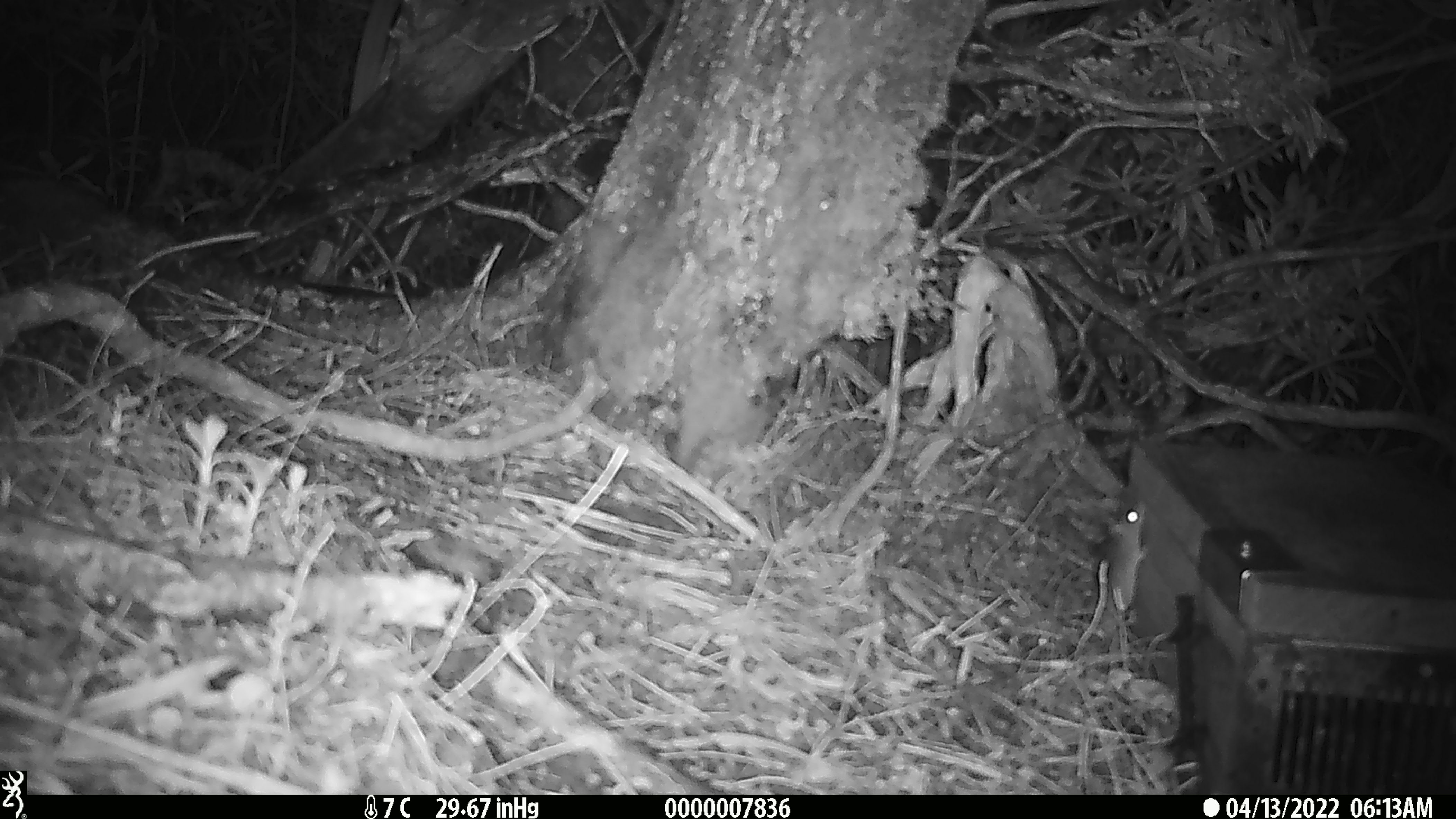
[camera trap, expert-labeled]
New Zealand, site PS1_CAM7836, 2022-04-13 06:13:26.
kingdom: Animalia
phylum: Chordata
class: Mammalia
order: Rodentia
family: Muridae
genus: Mus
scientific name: Mus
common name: mouse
Mouse (Mus).